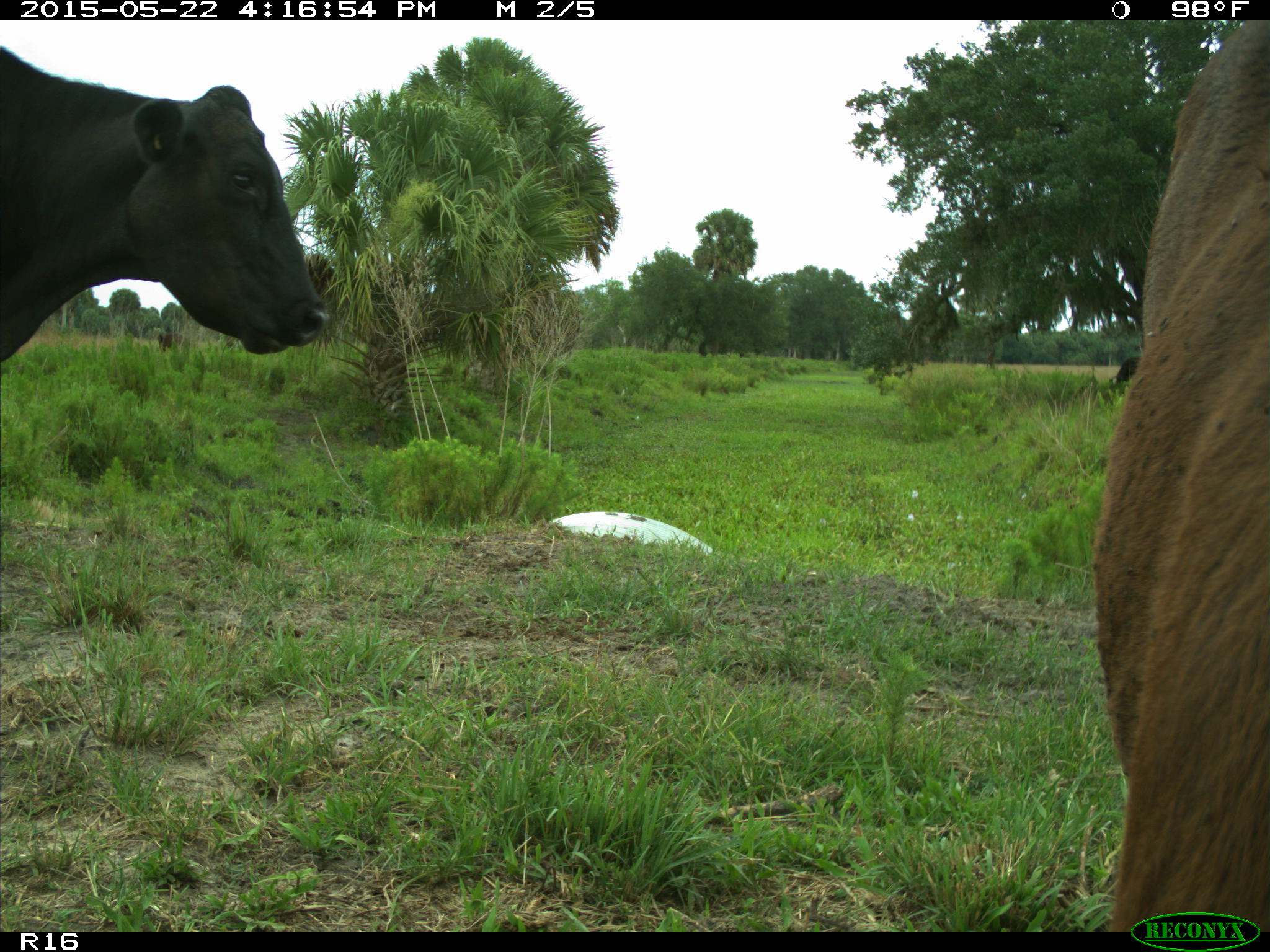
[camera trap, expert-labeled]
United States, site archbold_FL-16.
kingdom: Animalia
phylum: Chordata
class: Mammalia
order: Artiodactyla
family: Bovidae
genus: Bos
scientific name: Bos taurus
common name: domestic cow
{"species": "Bos taurus (domestic cow)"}